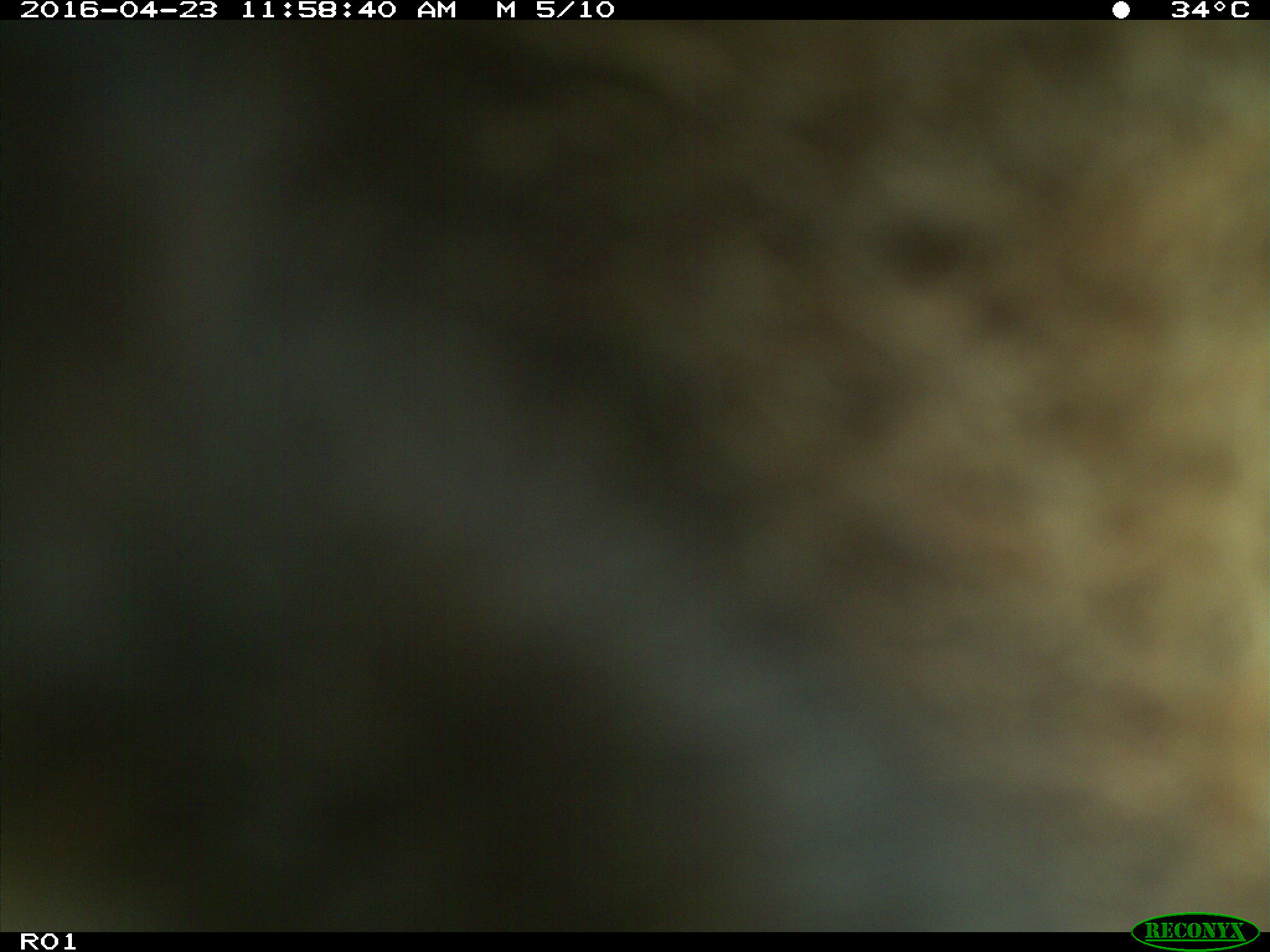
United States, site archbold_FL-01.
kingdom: Animalia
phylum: Chordata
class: Mammalia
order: Artiodactyla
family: Bovidae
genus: Bos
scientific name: Bos taurus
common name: domestic cow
Bos taurus (domestic cow).